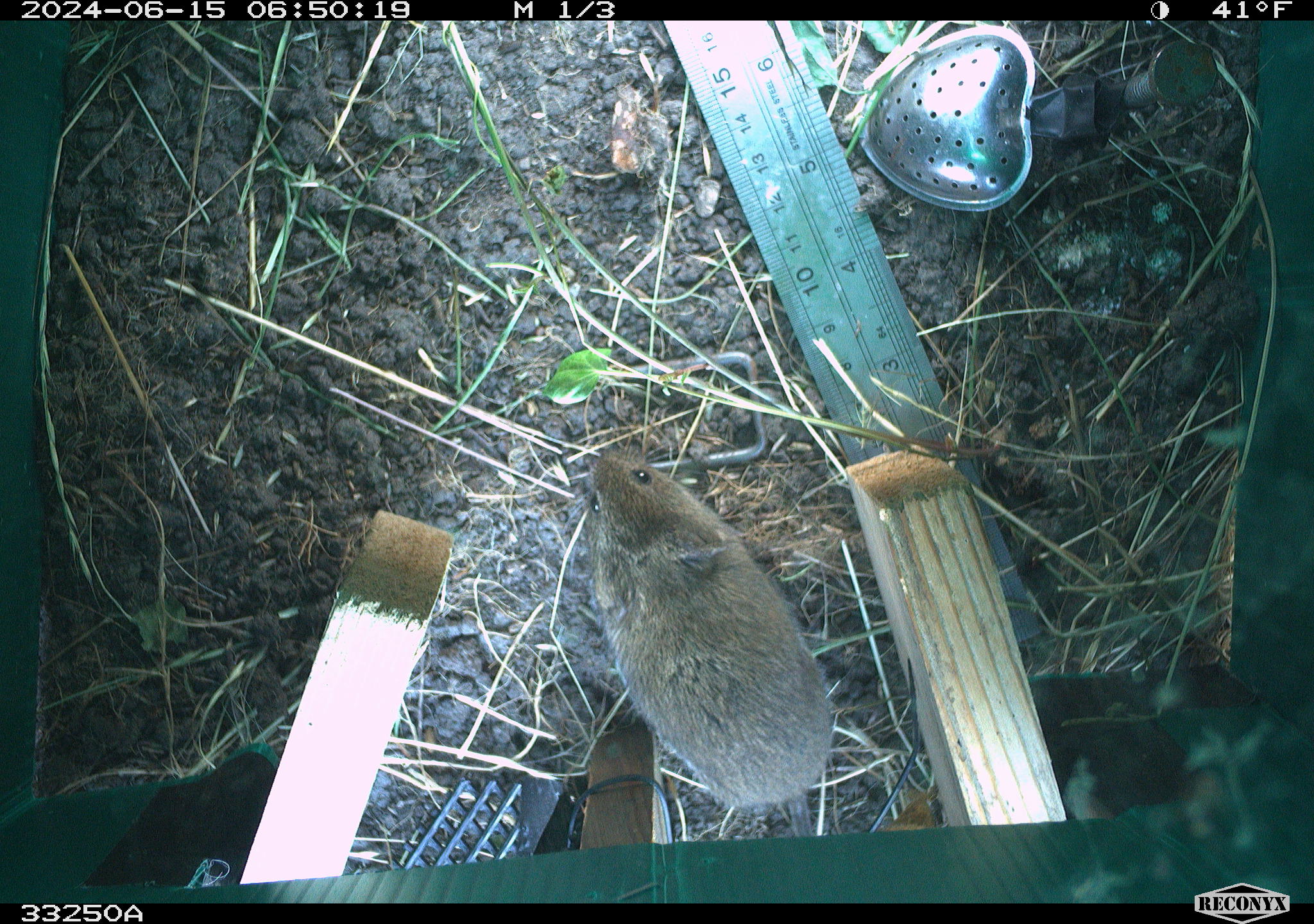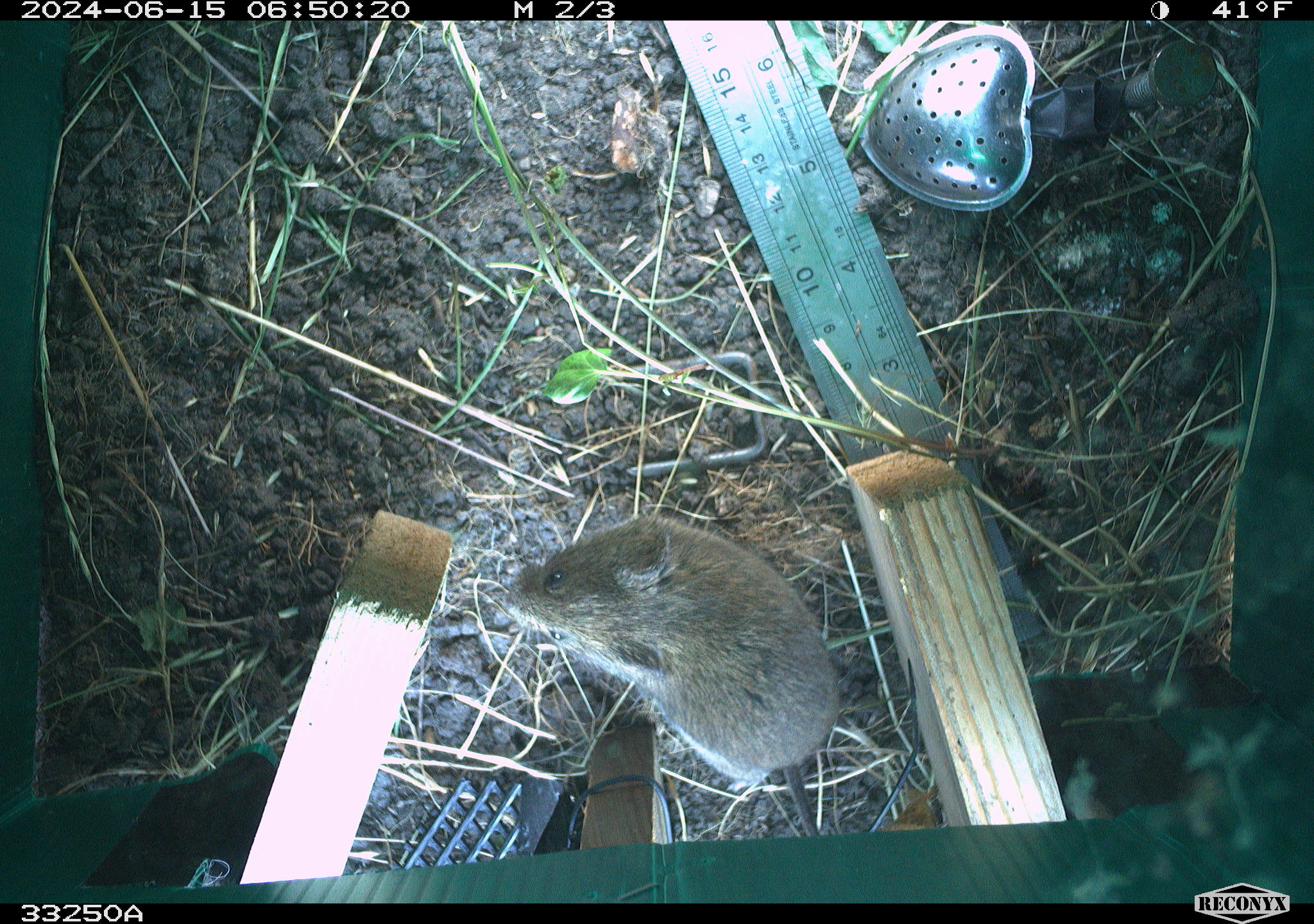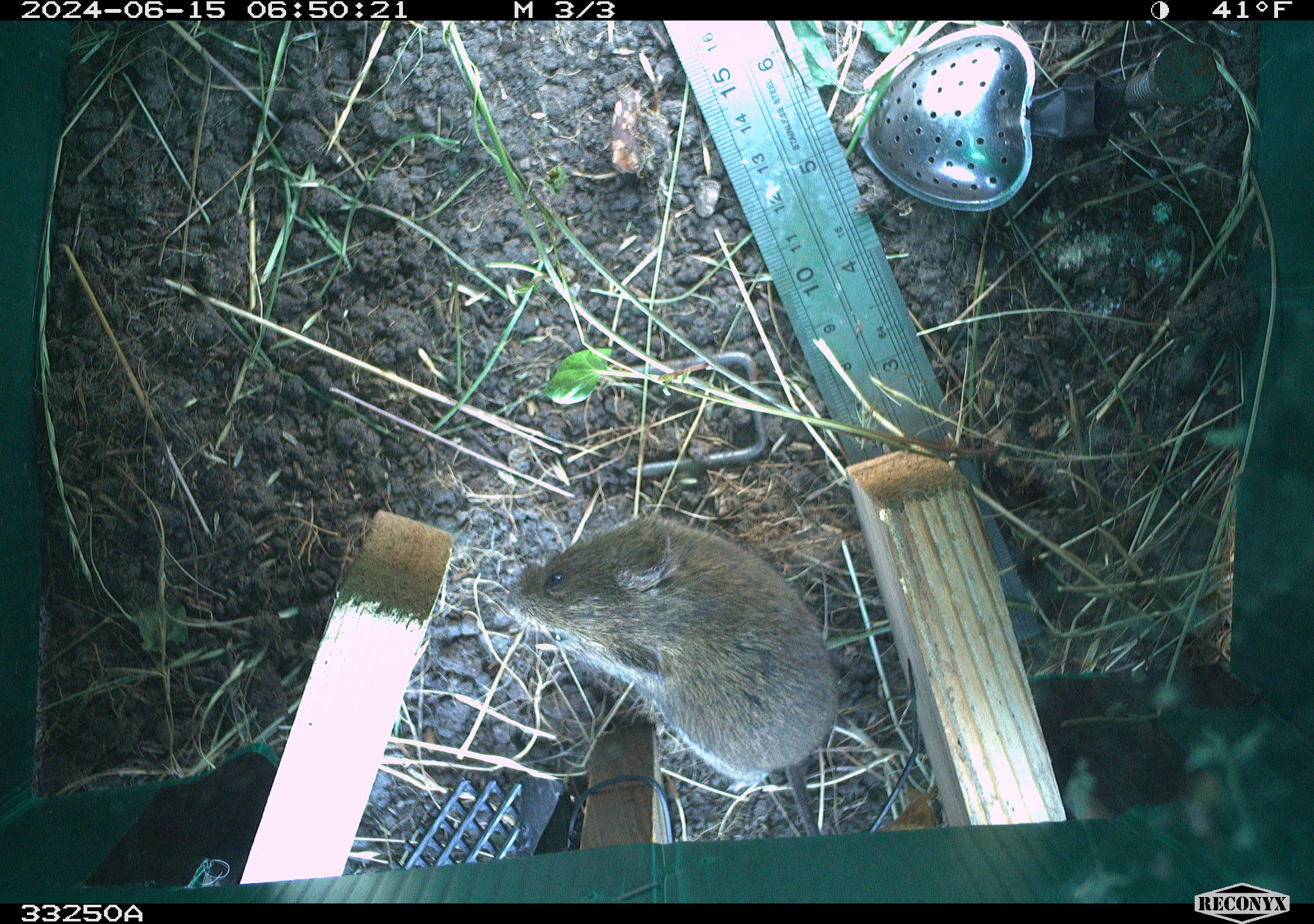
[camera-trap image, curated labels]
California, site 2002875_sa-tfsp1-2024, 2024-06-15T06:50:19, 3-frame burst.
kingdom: Animalia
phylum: Chordata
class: Mammalia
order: Rodentia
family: Cricetidae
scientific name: Arvicolinae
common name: voles, lemmings, and muskrats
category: arvicolinae subfamily